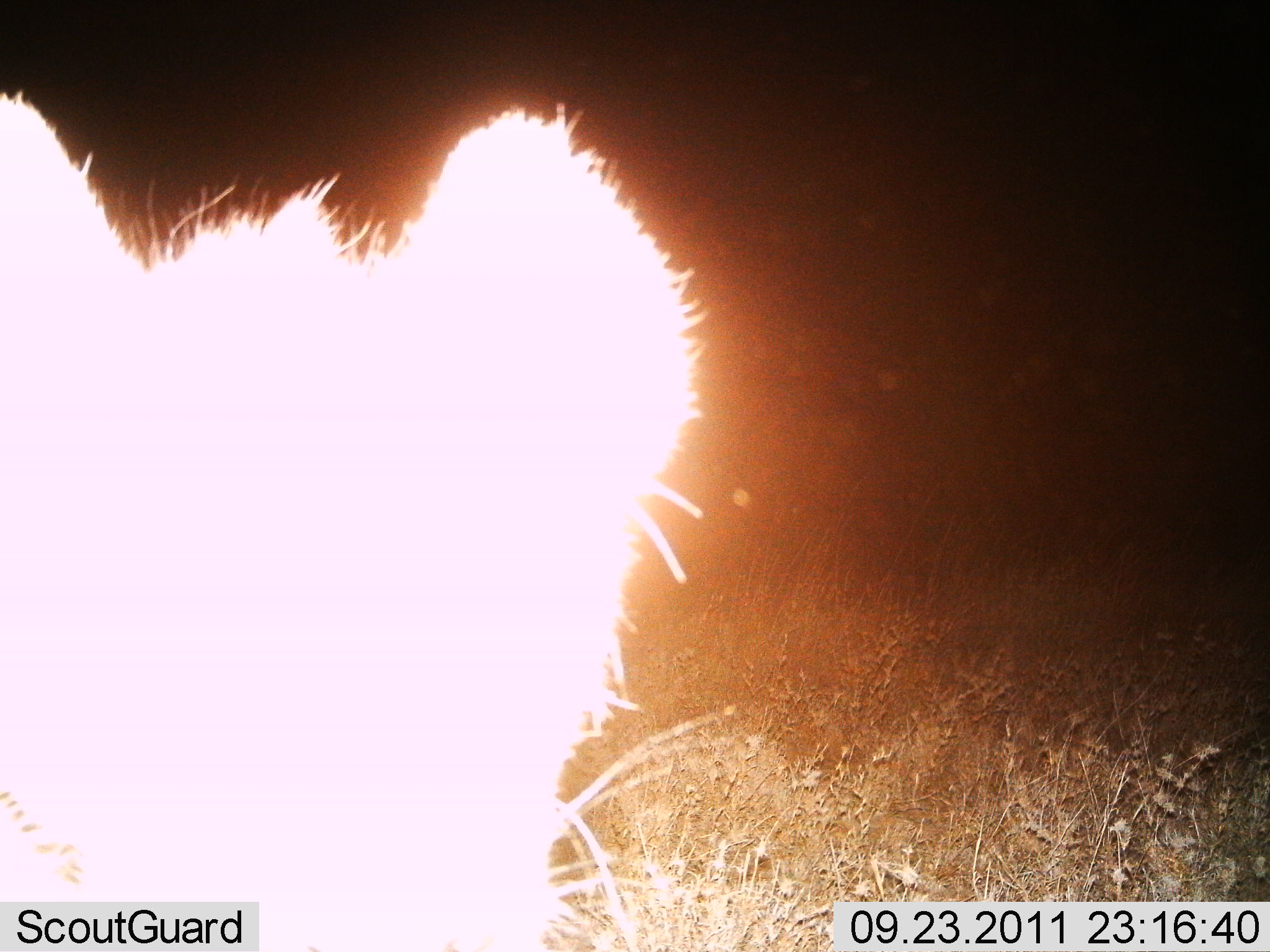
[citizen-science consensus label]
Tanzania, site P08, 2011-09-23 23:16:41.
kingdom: Animalia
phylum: Chordata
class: Mammalia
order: Carnivora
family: Hyaenidae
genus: Crocuta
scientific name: Crocuta crocuta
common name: spotted hyena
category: hyenaspotted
Hyenaspotted (spotted hyena) (Crocuta crocuta), count 1. Behavior (volunteer vote fractions): standing 100%, resting 0%, moving 0%, interacting 0%. Young present (vote fraction): 0%. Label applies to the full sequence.